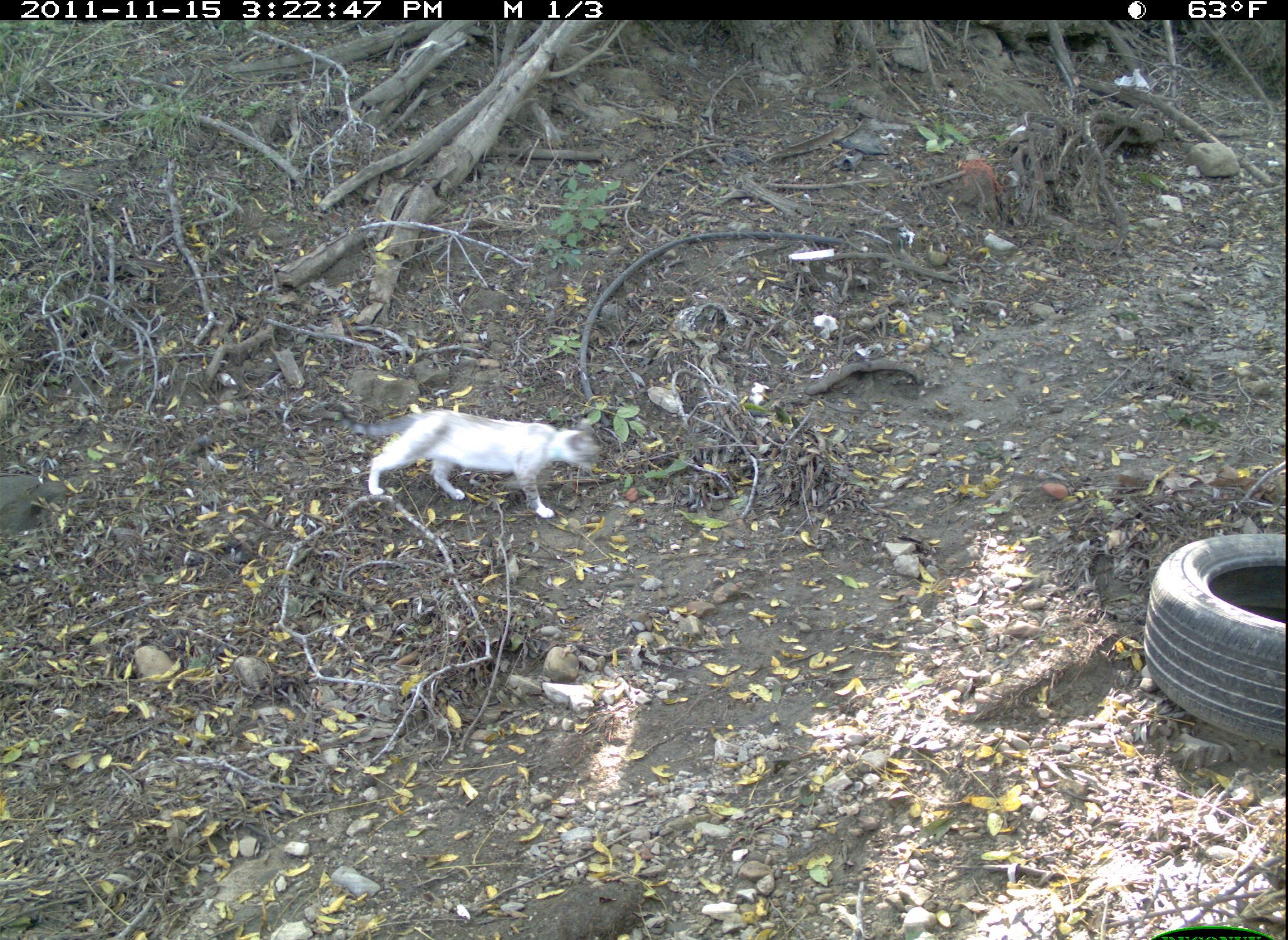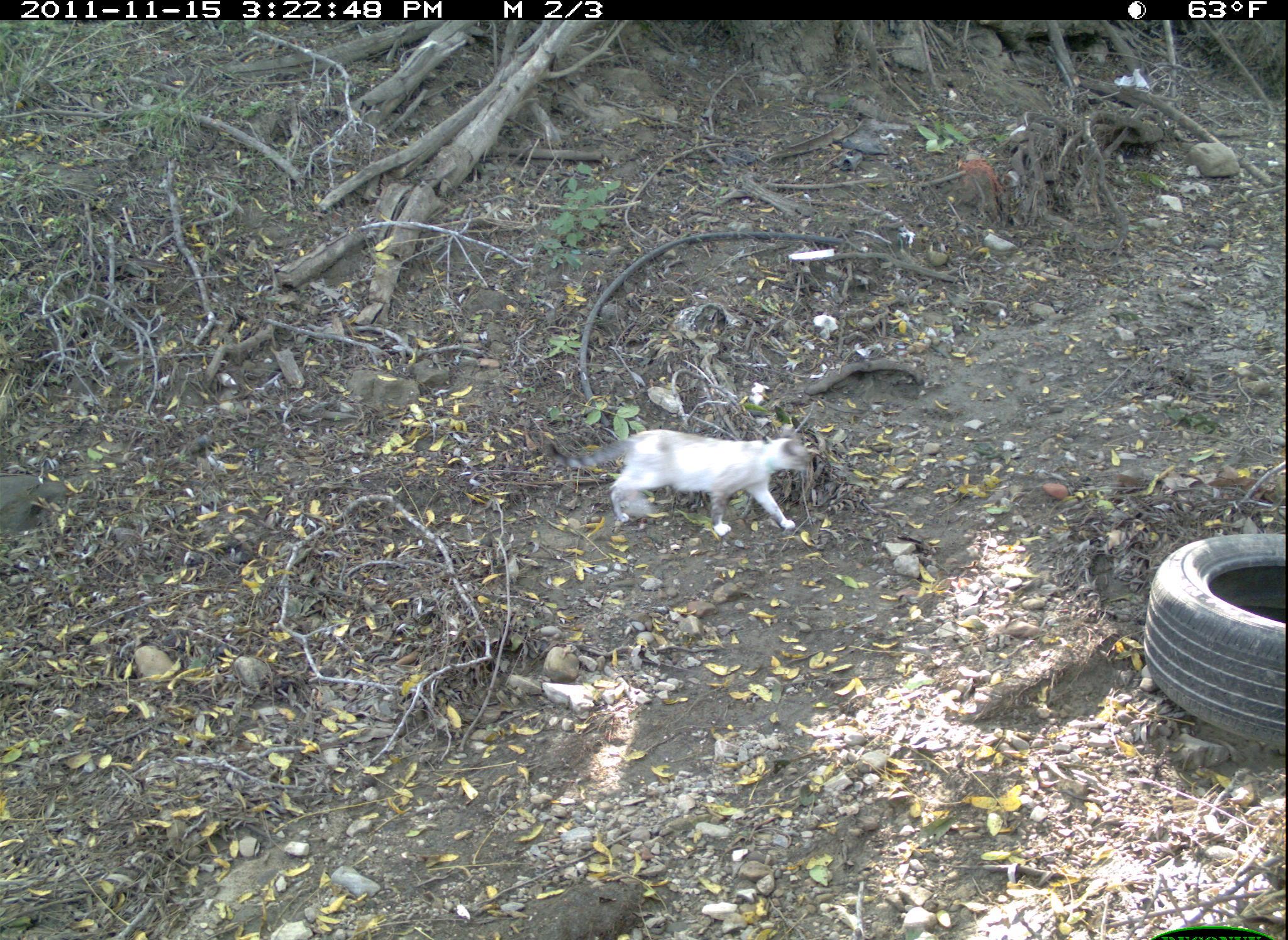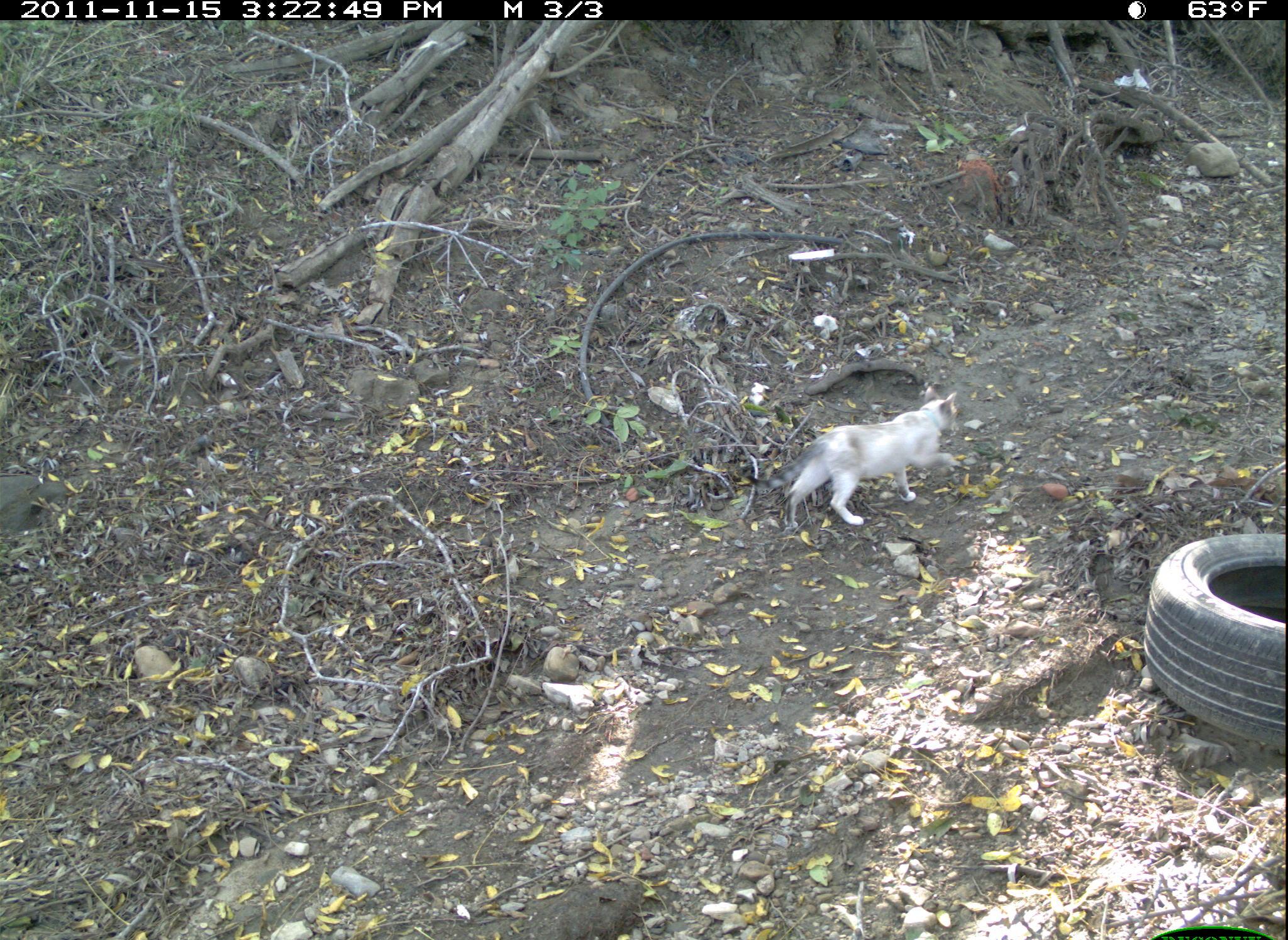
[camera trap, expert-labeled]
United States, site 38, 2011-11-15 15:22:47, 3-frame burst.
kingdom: Animalia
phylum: Chordata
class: Mammalia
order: Carnivora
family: Felidae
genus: Felis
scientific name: Felis catus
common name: cat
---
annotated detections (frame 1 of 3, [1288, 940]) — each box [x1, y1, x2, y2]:
cat: [316, 395, 607, 527]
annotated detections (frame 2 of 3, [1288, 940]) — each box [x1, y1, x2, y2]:
cat: [543, 417, 815, 551]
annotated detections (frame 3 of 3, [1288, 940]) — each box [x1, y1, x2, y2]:
cat: [760, 395, 971, 522]